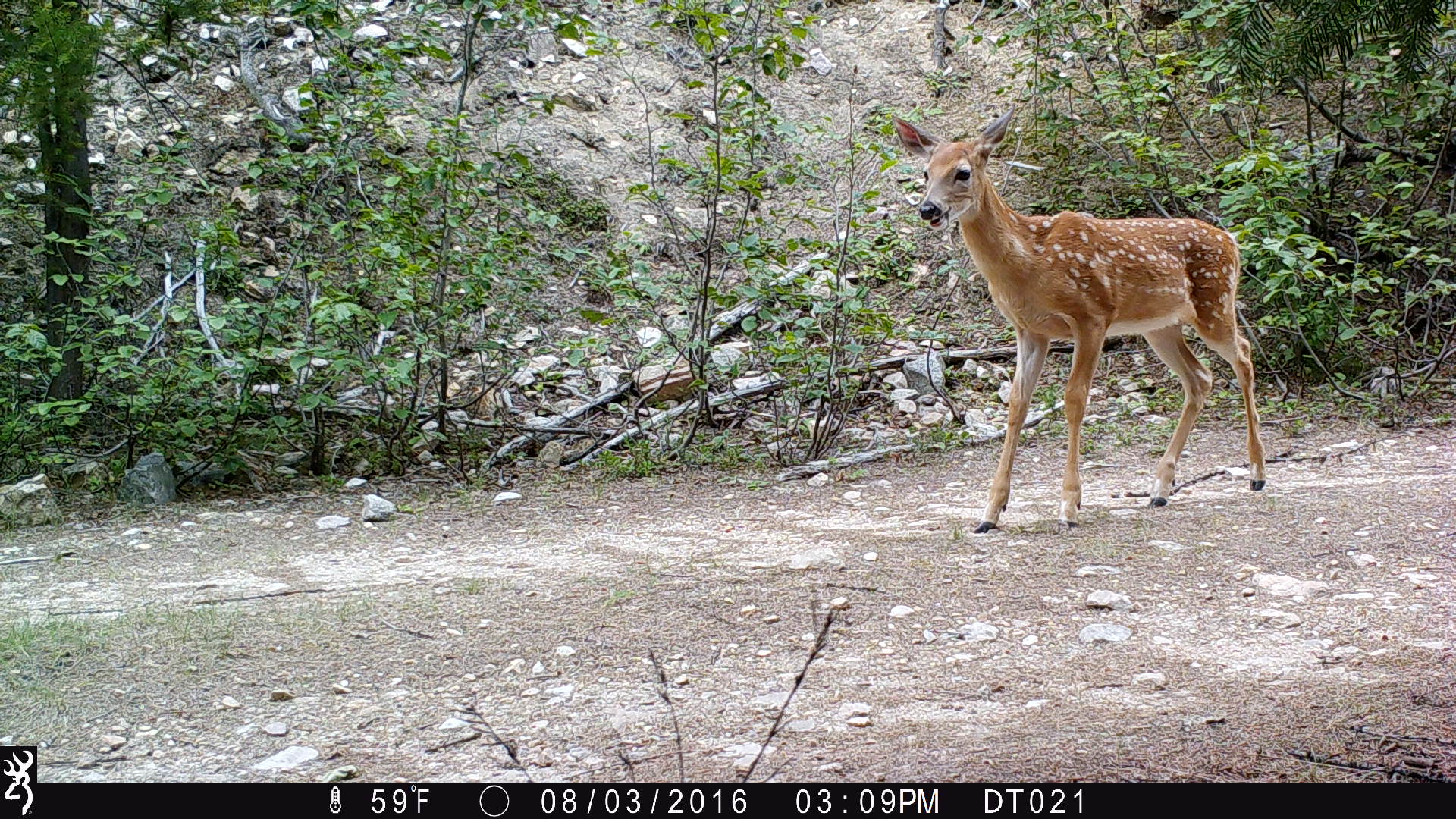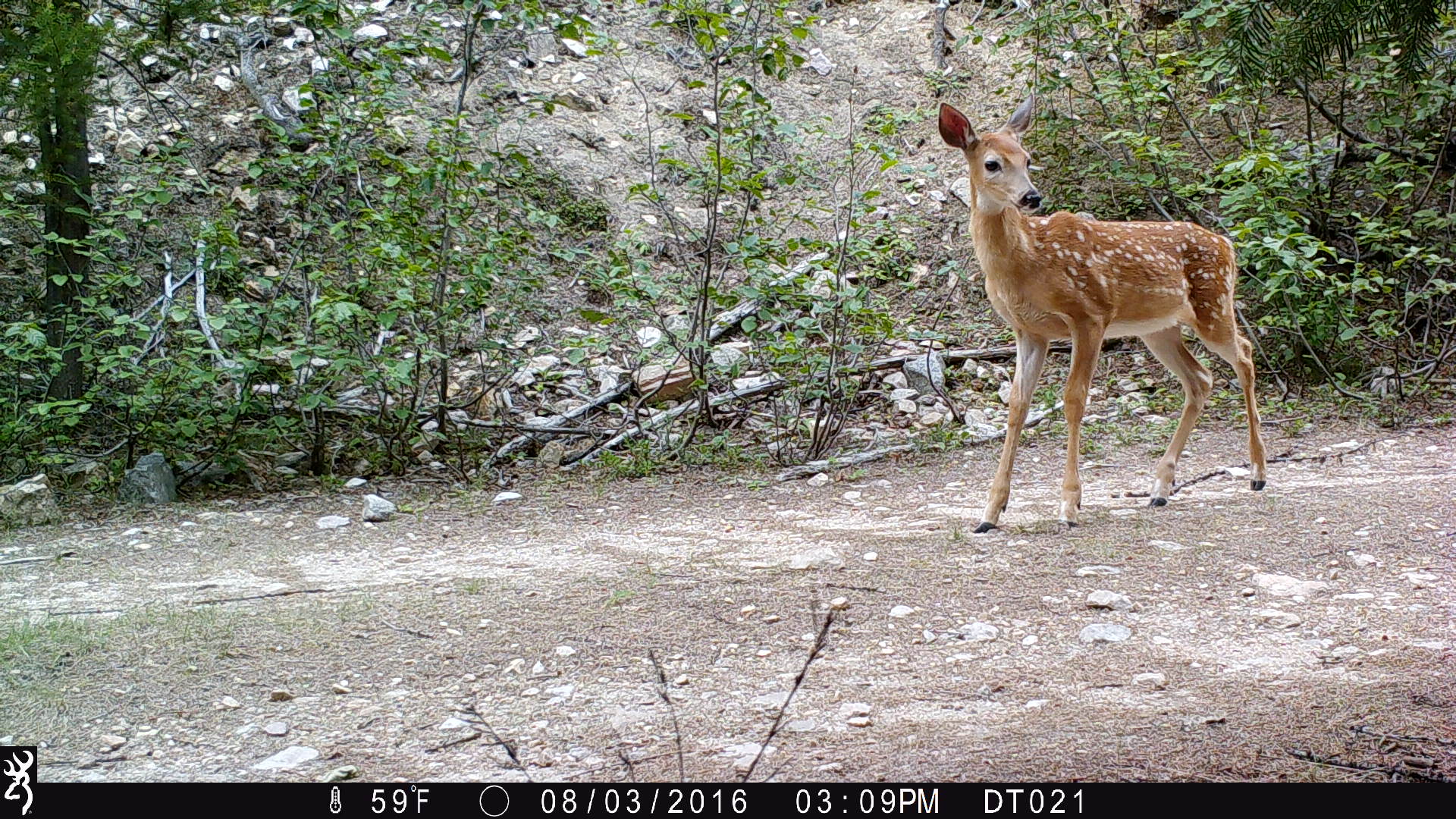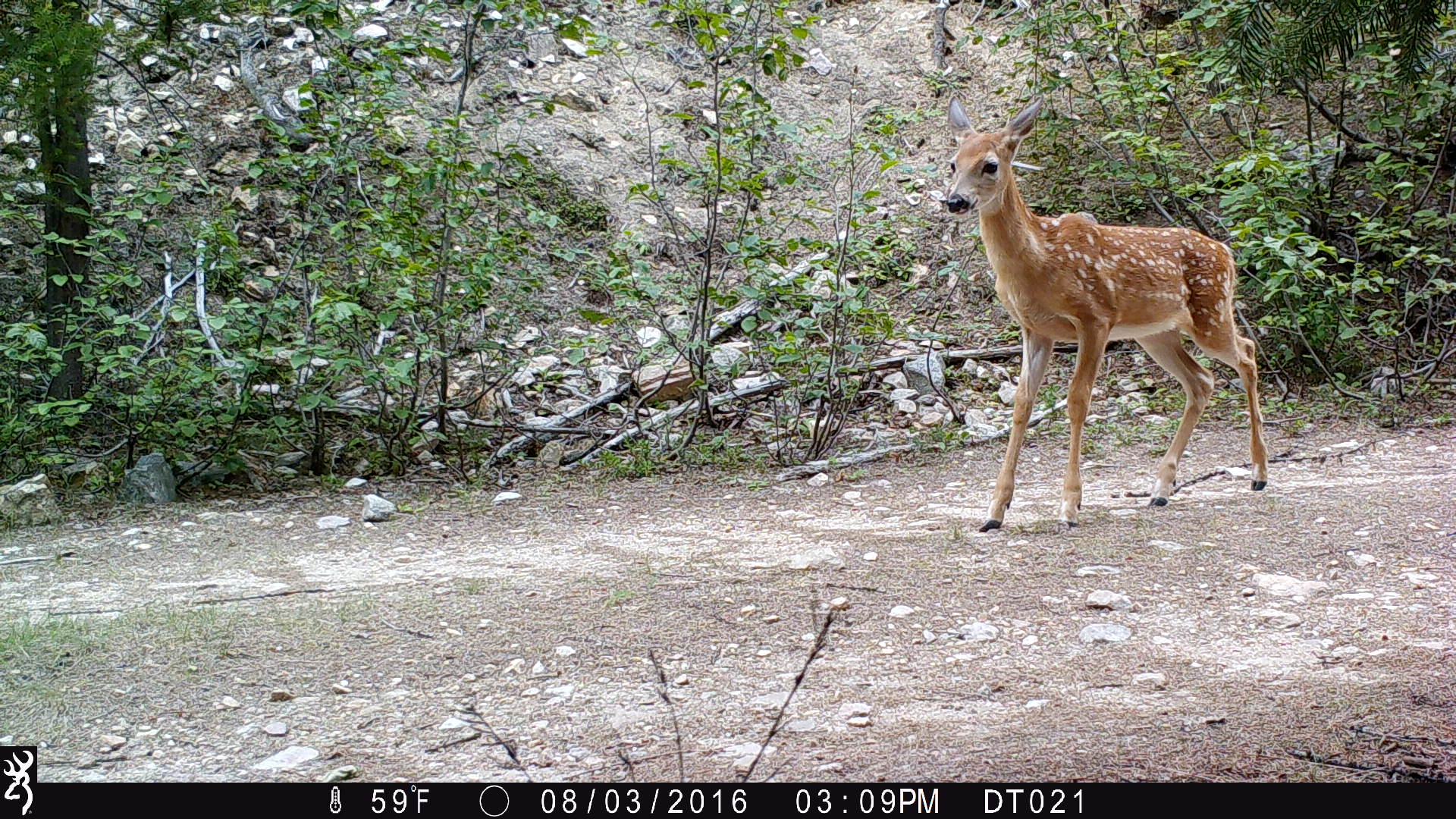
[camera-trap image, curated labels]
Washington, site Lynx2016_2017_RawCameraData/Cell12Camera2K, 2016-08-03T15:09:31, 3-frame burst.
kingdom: Animalia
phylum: Chordata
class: Mammalia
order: Artiodactyla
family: Cervidae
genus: Odocoileus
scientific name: Odocoileus virginianus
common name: white-tailed deer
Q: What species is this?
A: Odocoileus virginianus (white-tailed deer).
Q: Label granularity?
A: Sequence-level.